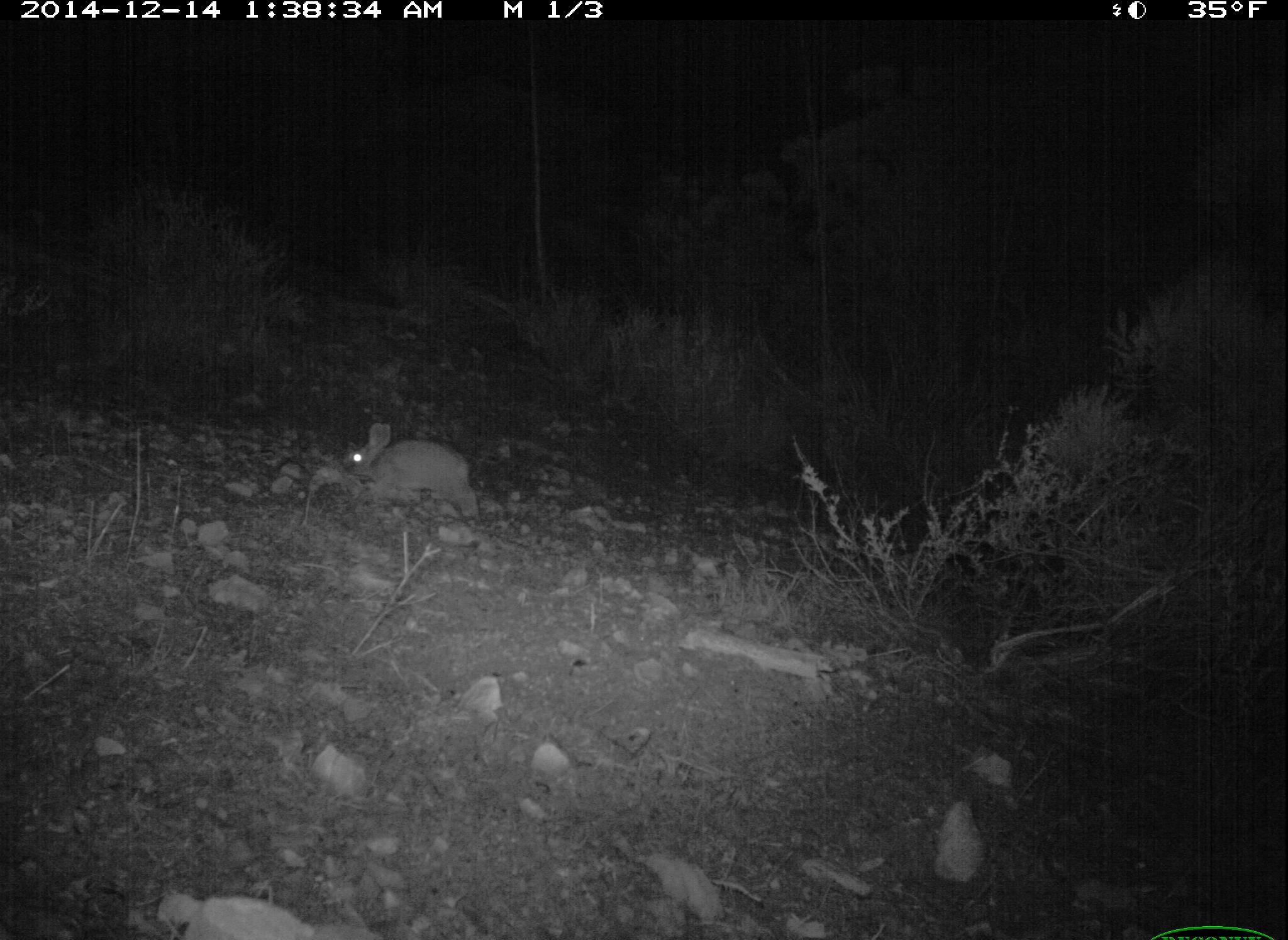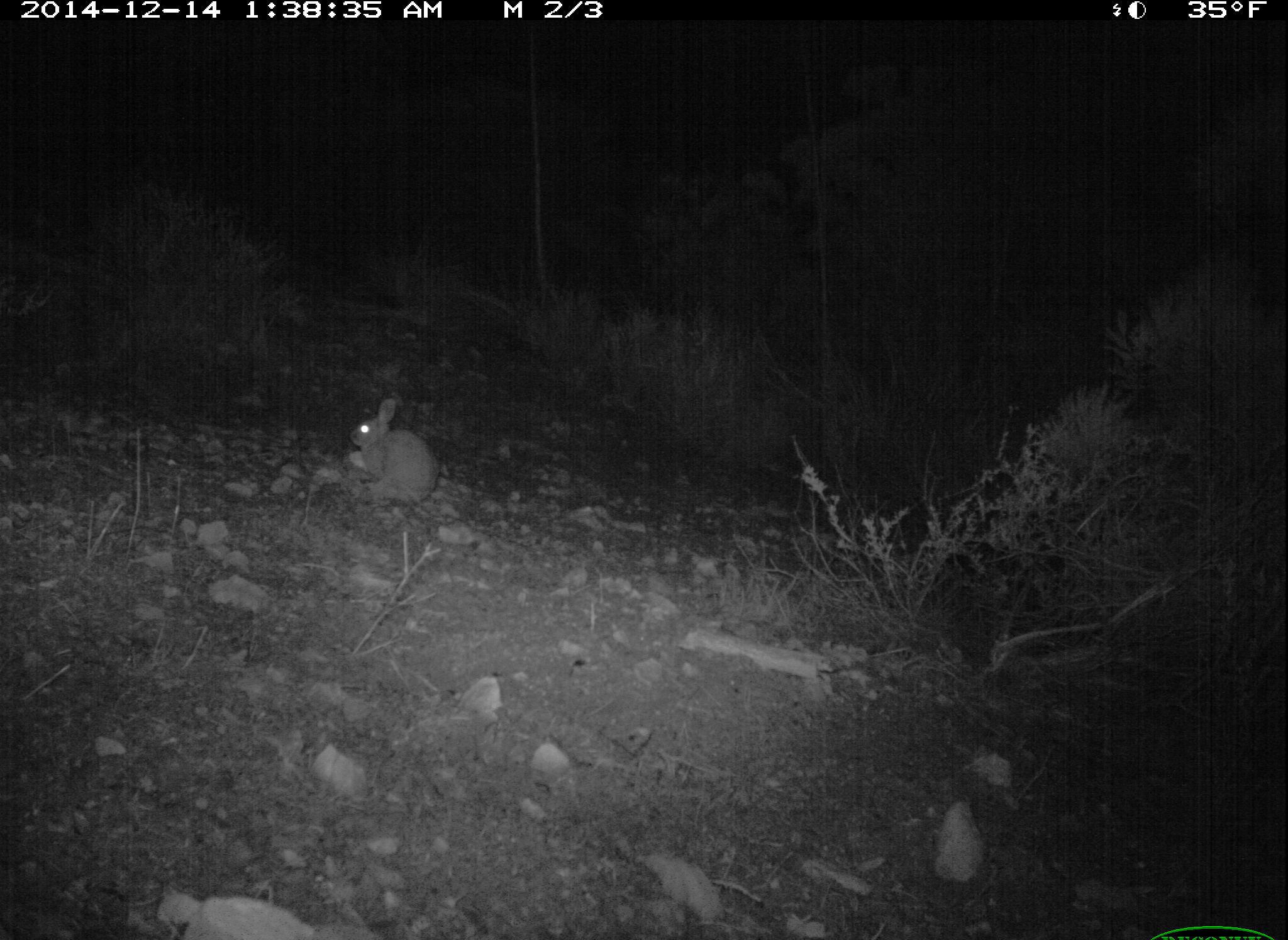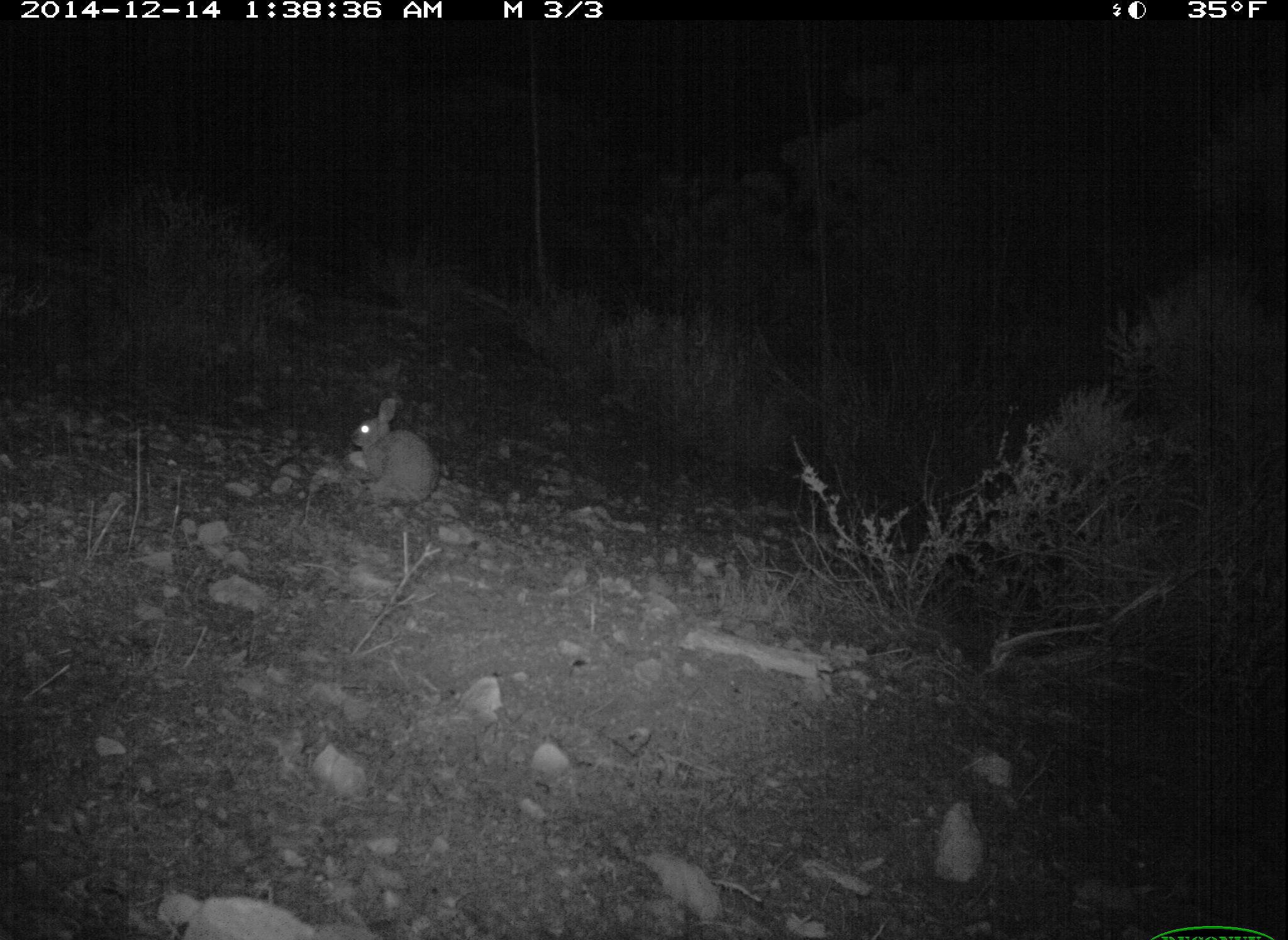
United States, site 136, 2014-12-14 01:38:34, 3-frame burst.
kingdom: Animalia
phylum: Chordata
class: Mammalia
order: Lagomorpha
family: Leporidae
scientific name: Leporidae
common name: rabbits and hares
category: rabbit